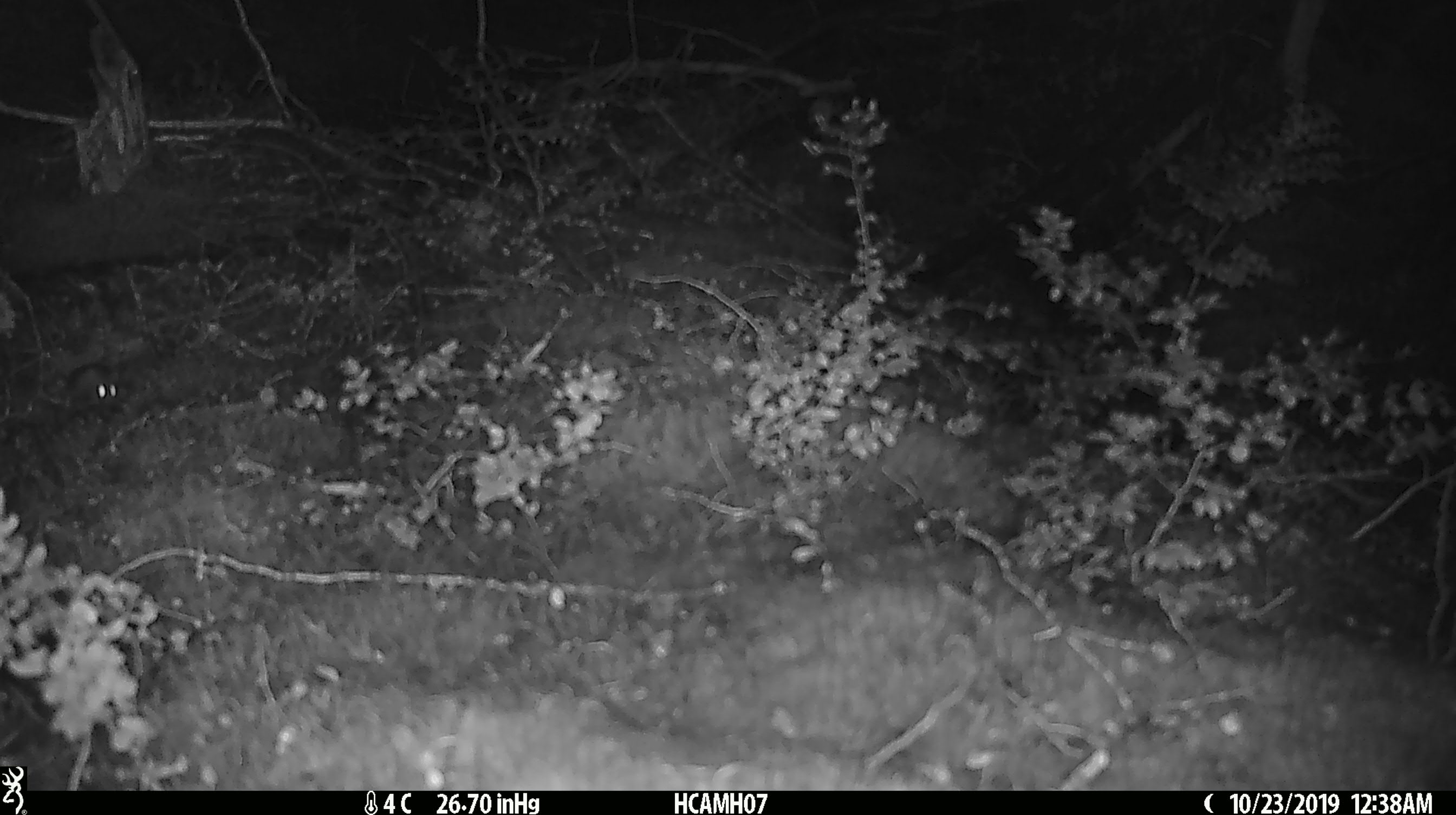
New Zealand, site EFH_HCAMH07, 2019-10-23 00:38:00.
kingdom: Animalia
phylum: Chordata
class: Mammalia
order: Rodentia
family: Muridae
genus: Mus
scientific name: Mus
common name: mouse